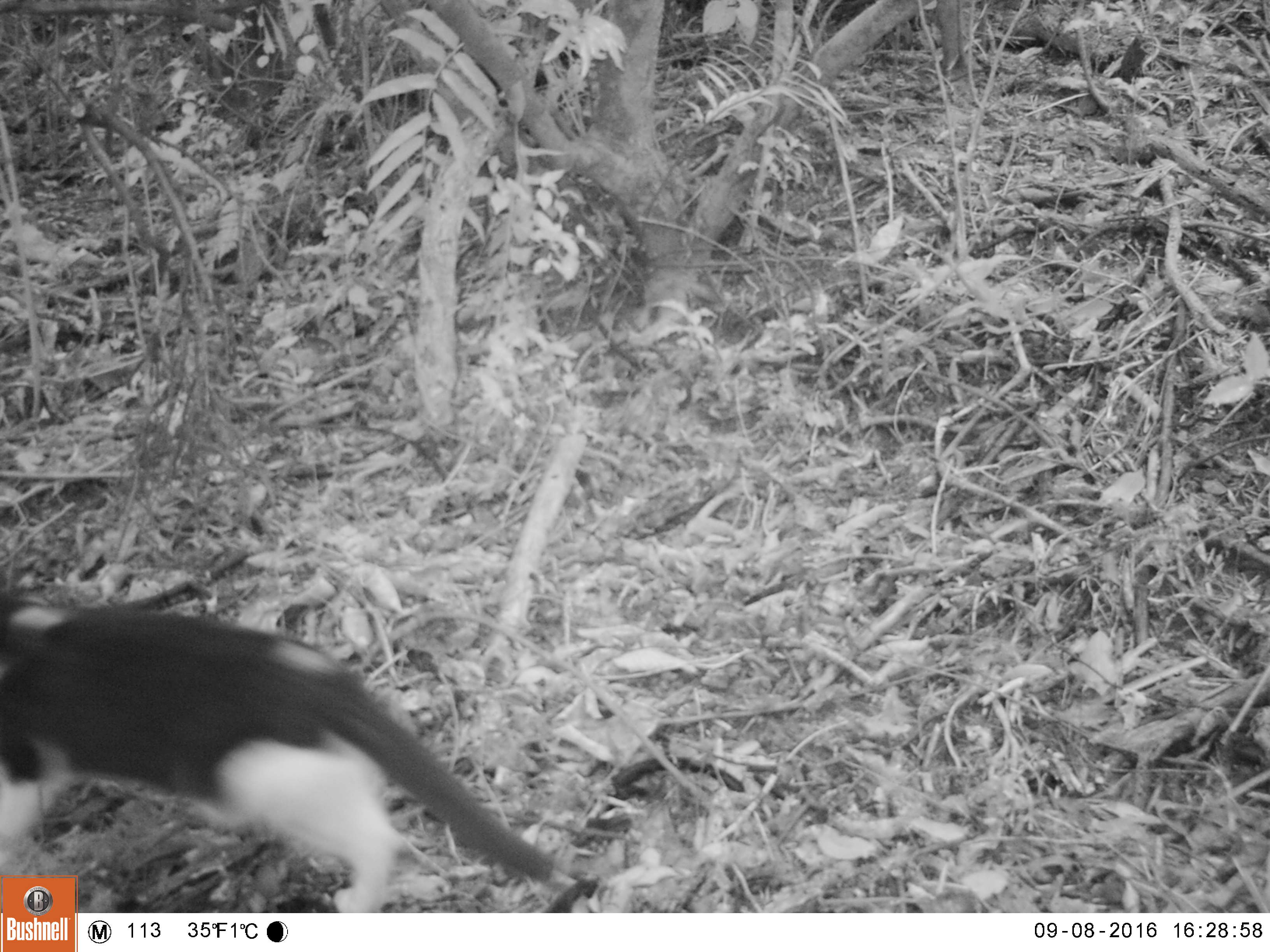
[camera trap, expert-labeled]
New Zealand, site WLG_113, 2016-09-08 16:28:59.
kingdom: Animalia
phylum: Chordata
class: Mammalia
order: Carnivora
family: Felidae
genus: Felis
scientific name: Felis catus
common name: domestic cat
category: cat